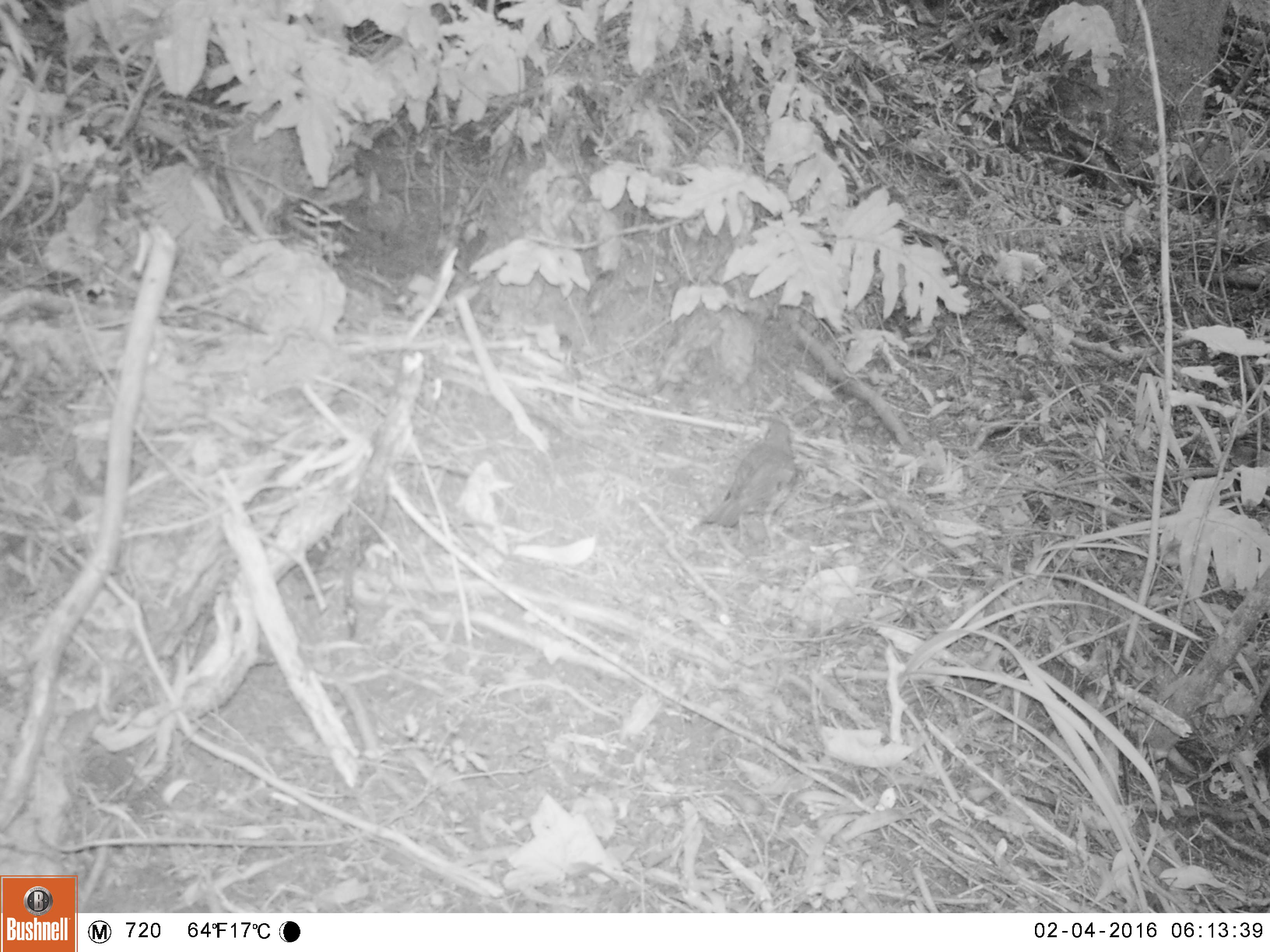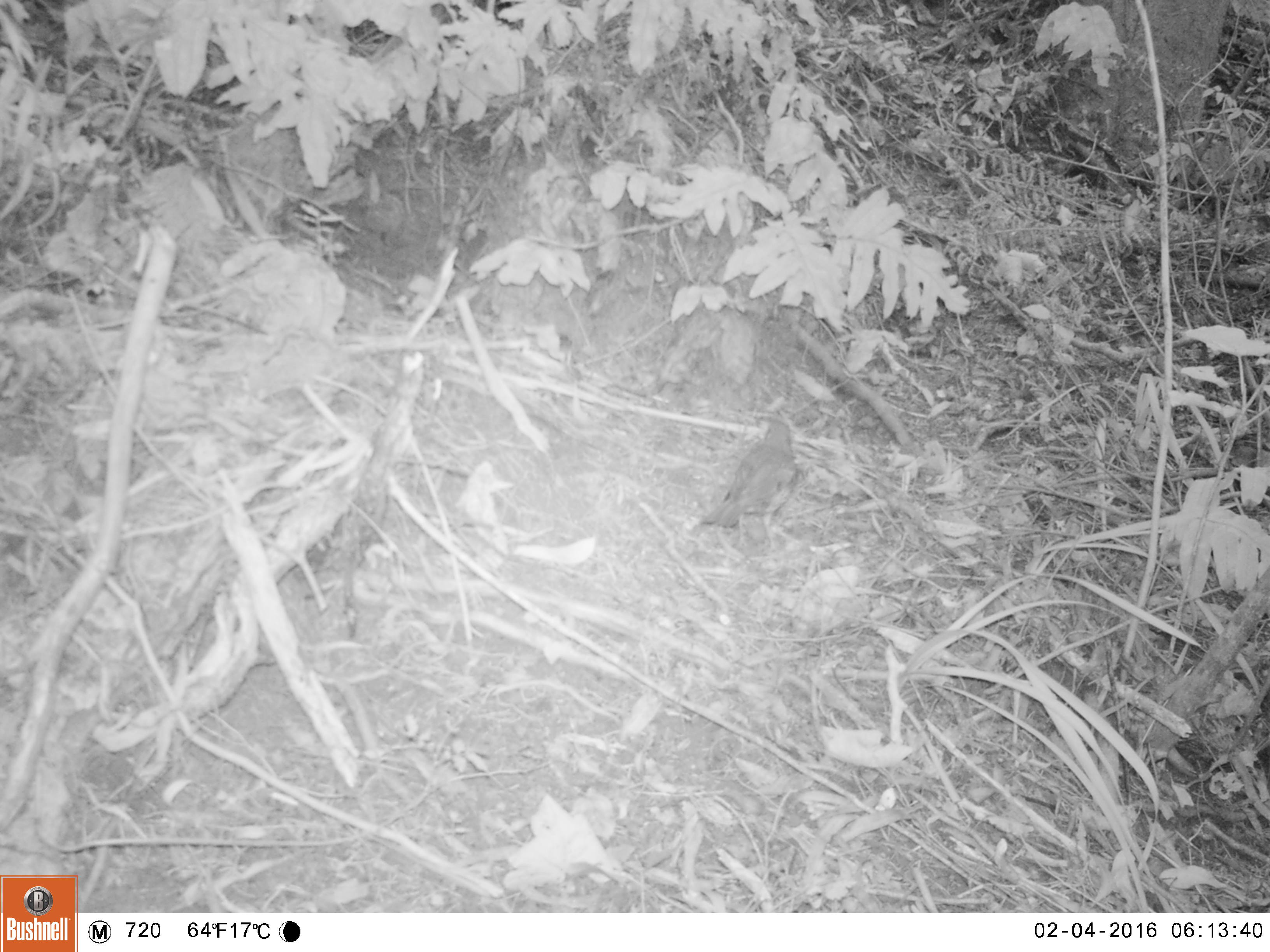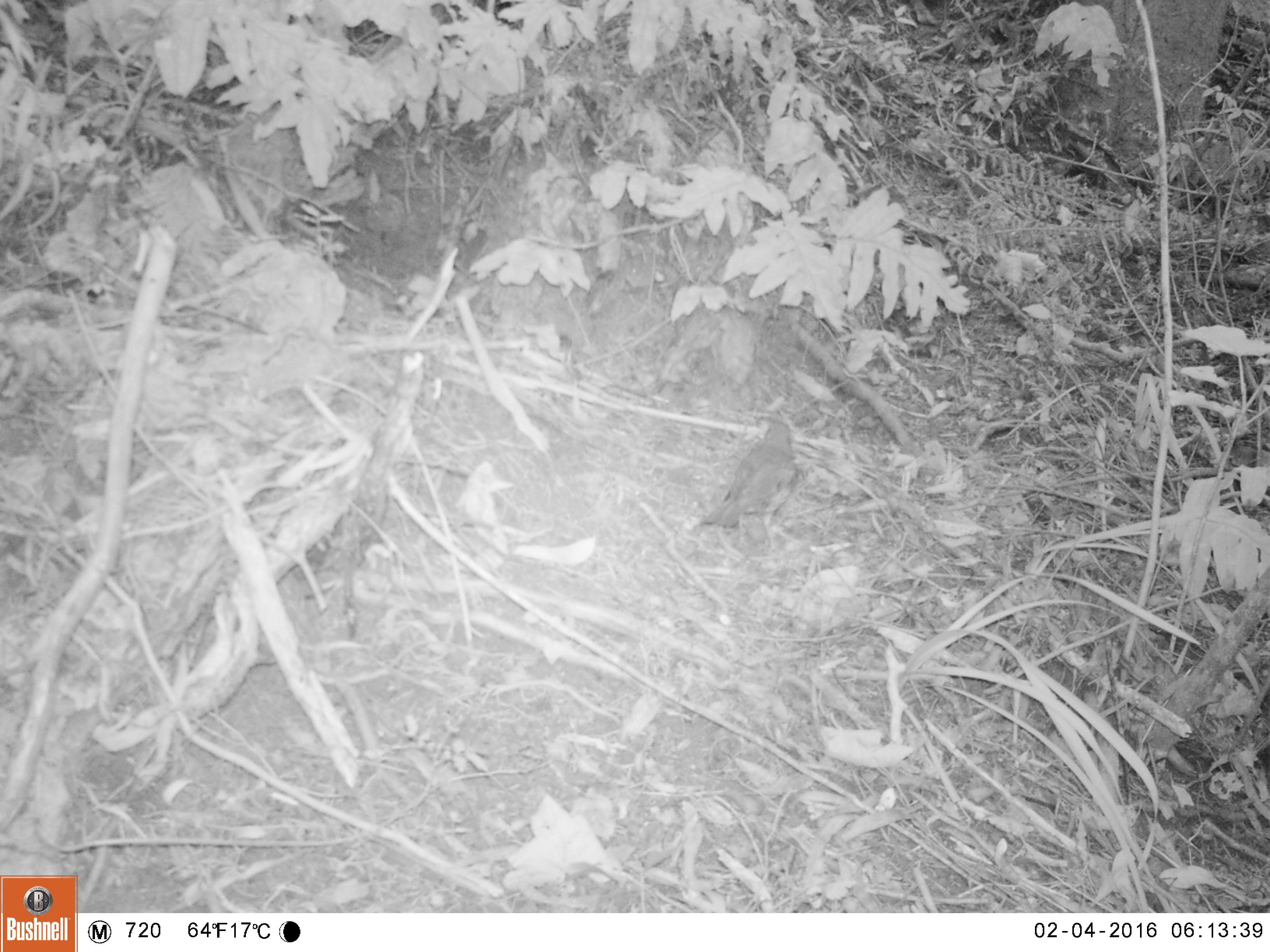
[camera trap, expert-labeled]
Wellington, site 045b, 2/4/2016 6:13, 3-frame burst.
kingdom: Animalia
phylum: Chordata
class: Aves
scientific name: Aves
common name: bird